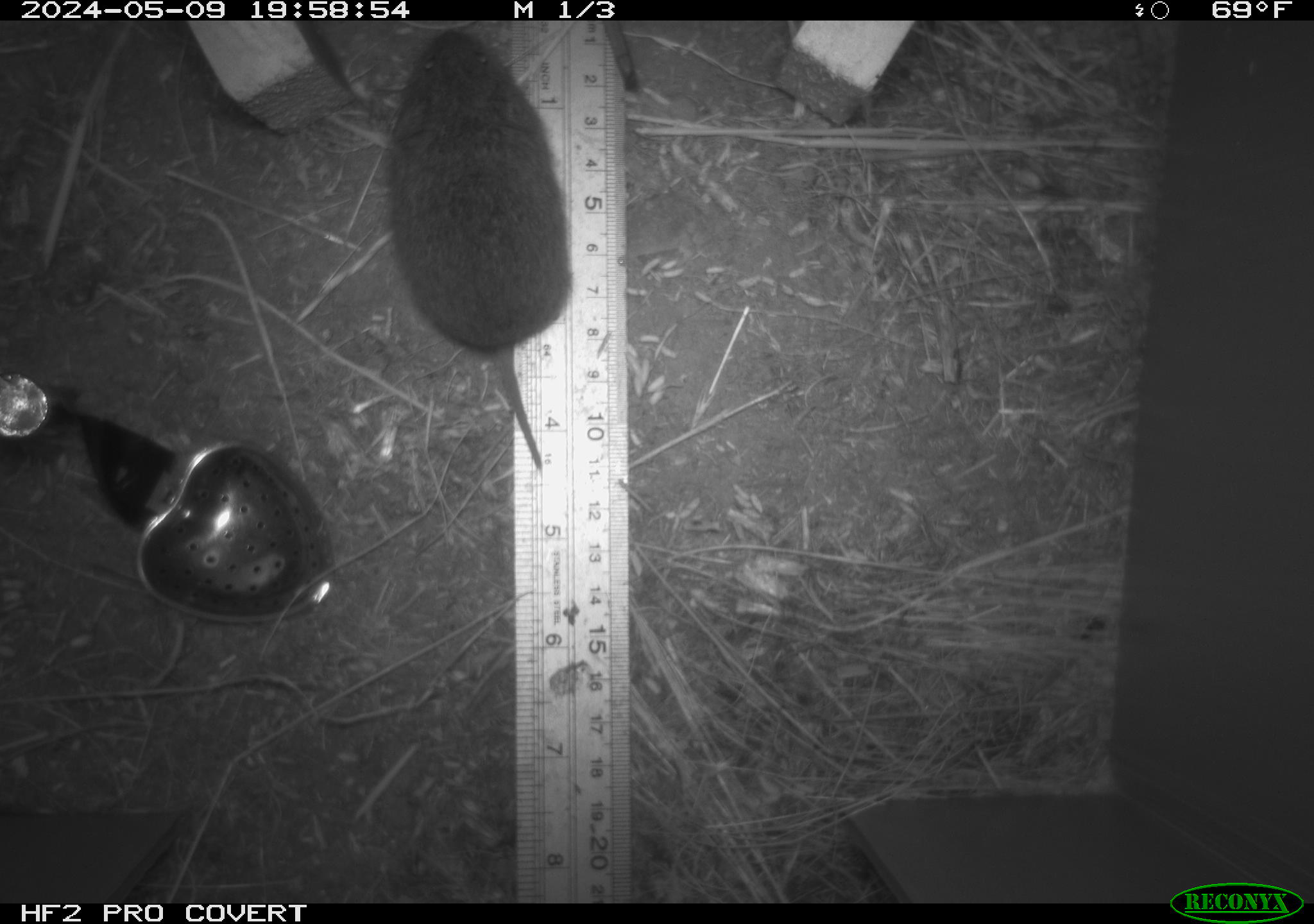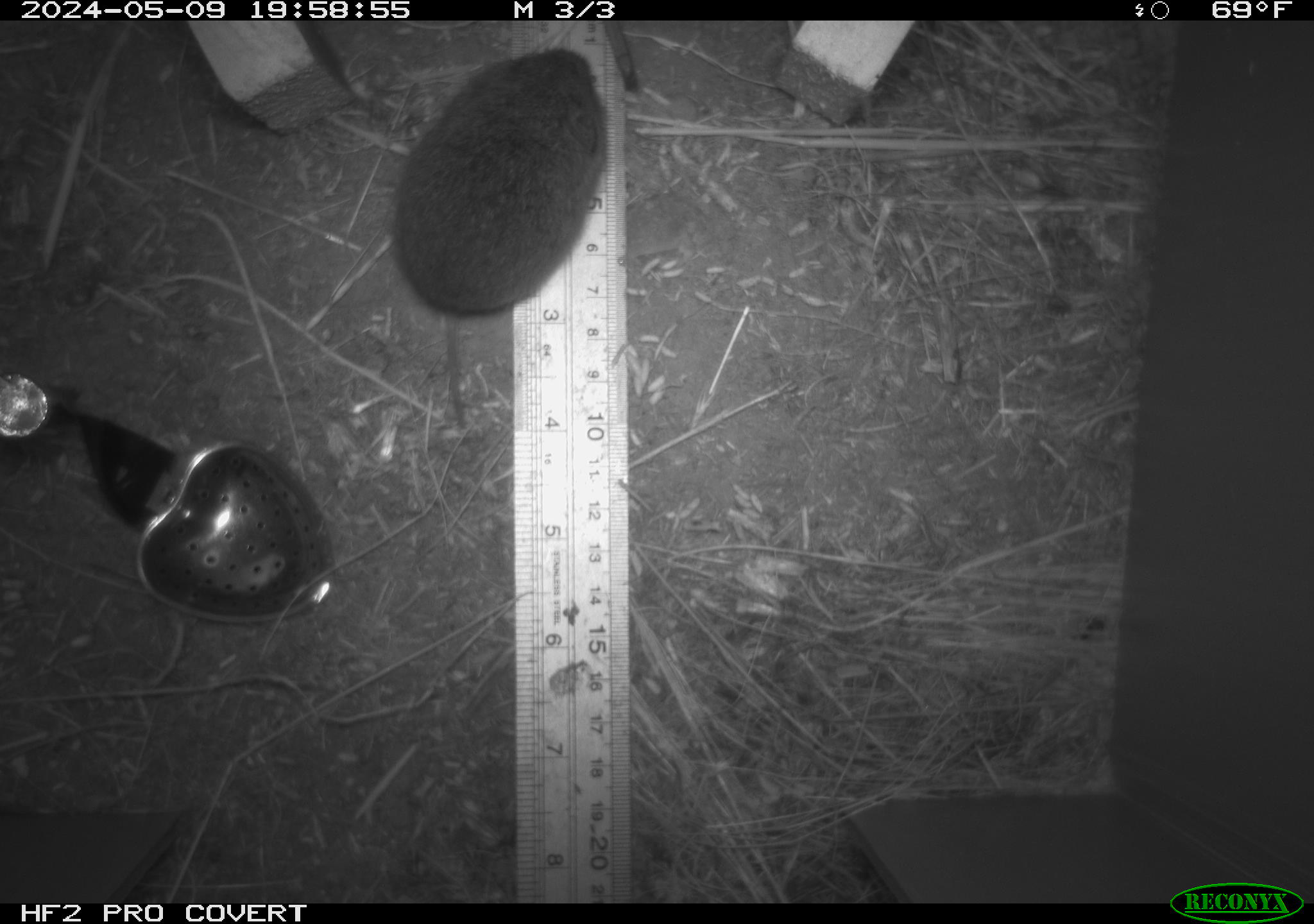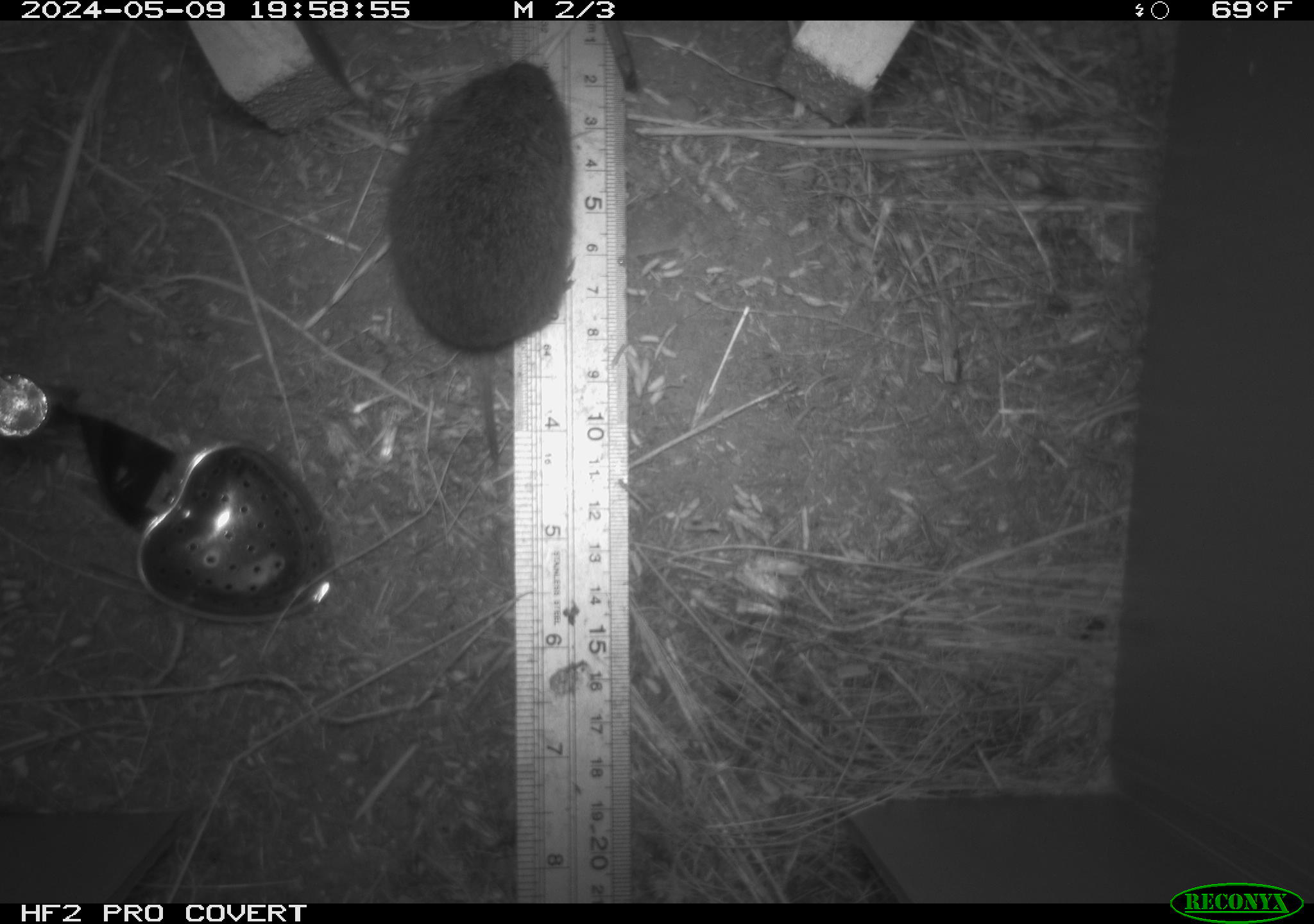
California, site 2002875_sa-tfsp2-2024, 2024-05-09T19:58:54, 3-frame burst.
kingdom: Animalia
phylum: Chordata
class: Mammalia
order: Rodentia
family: Cricetidae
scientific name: Arvicolinae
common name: voles, lemmings, and muskrats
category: arvicolinae subfamily